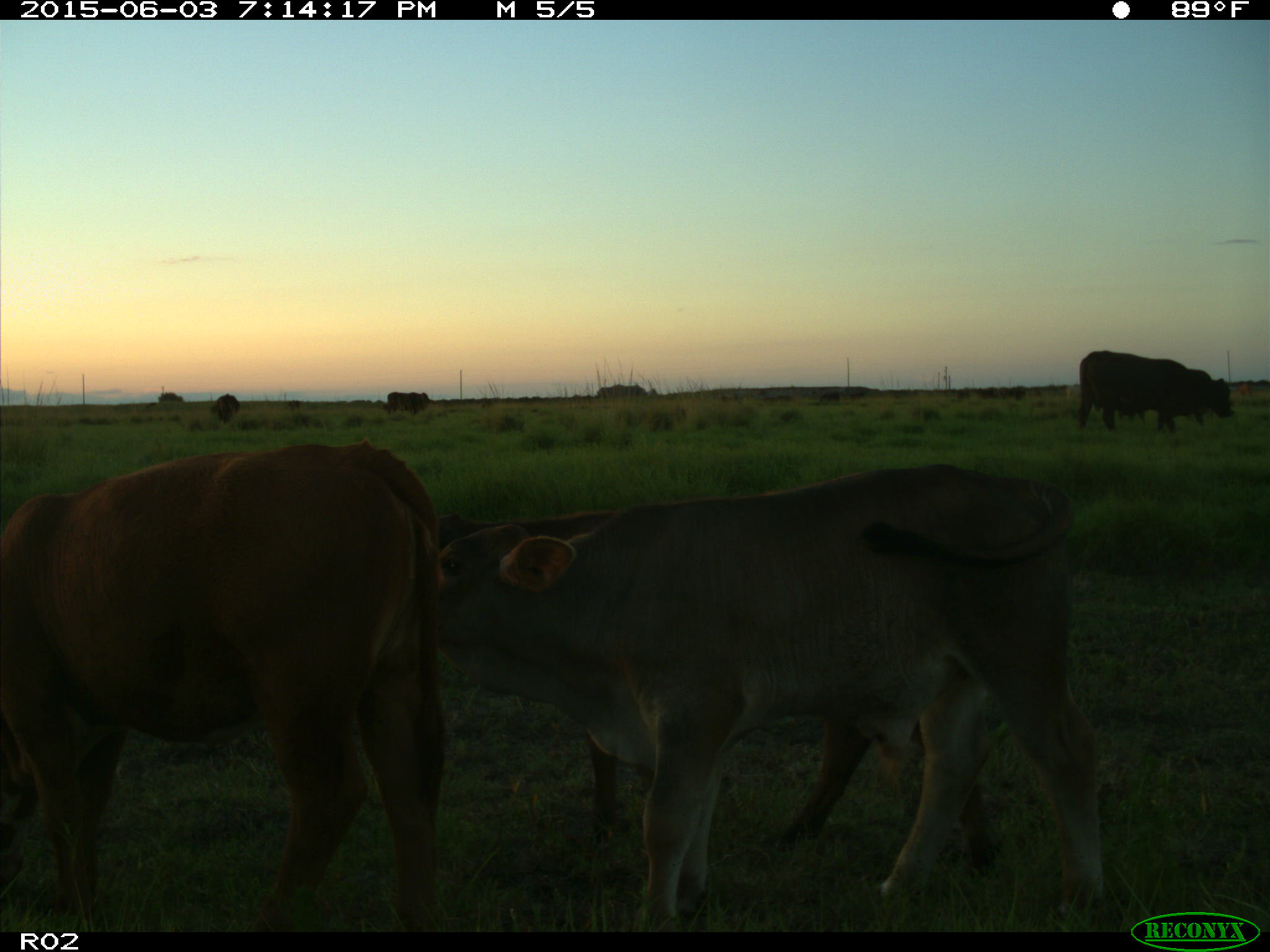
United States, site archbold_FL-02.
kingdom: Animalia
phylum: Chordata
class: Mammalia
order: Artiodactyla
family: Bovidae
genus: Bos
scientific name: Bos taurus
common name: domestic cow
Bos taurus (domestic cow).